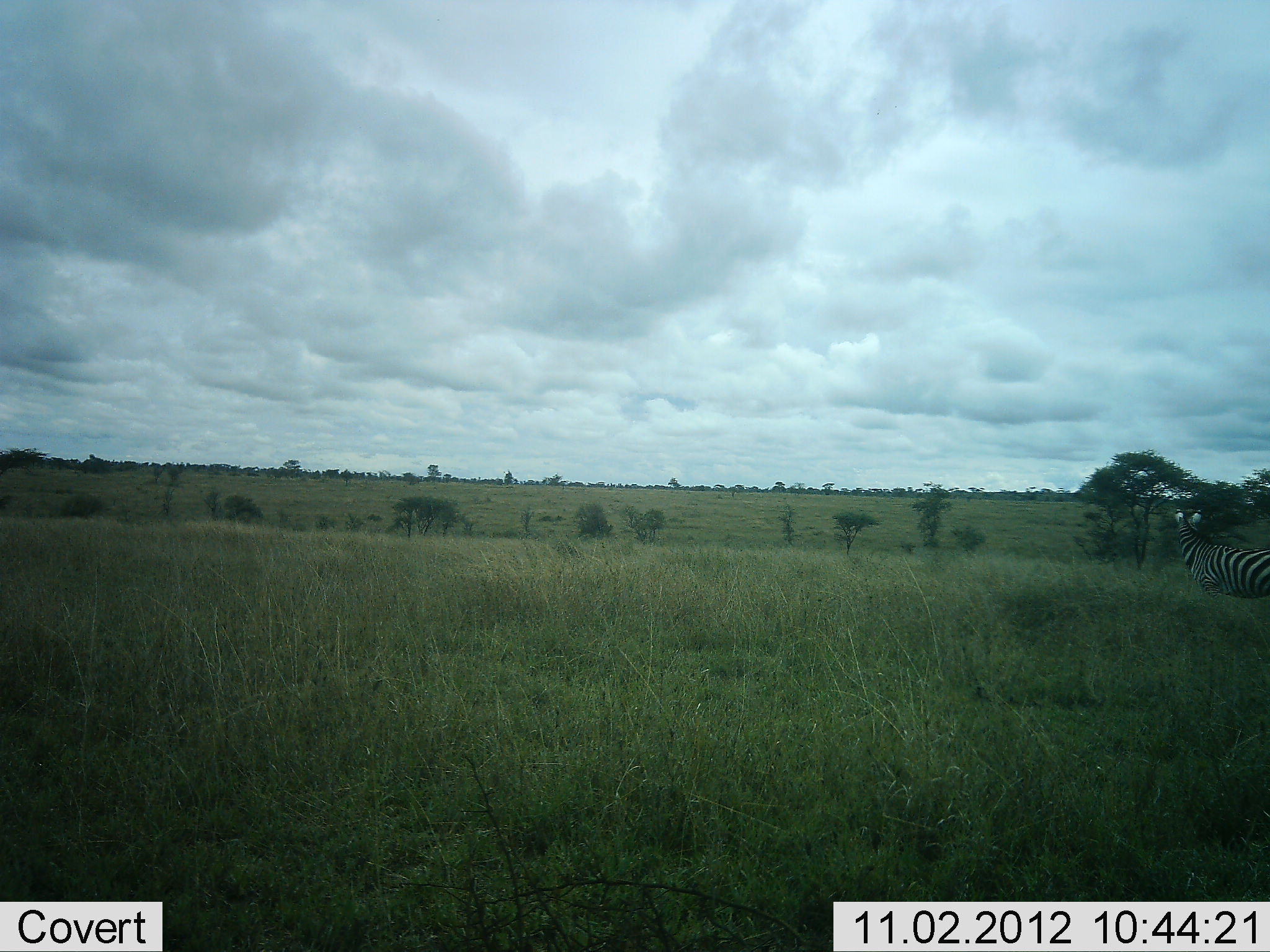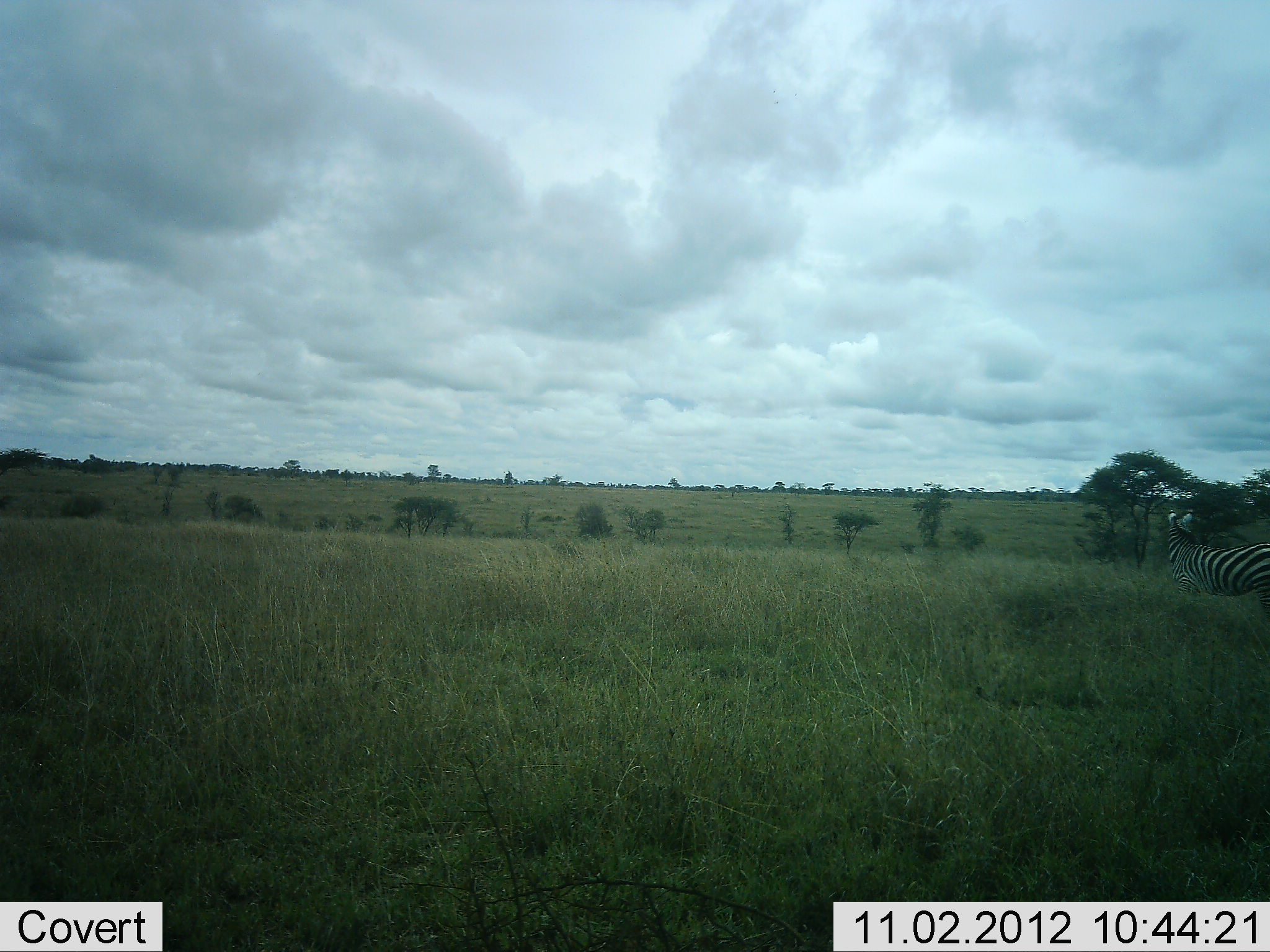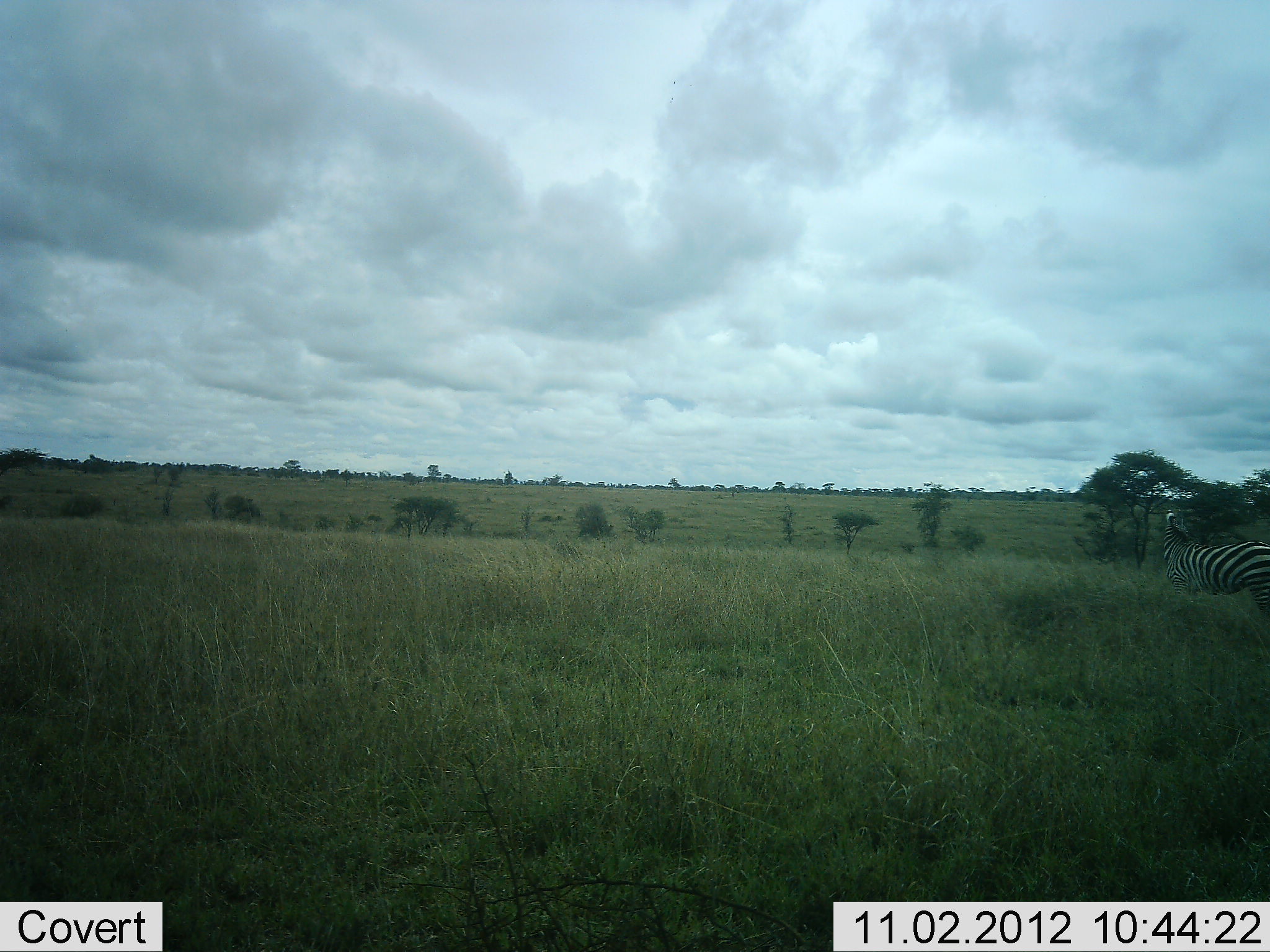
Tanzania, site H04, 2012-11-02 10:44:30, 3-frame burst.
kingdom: Animalia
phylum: Chordata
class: Mammalia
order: Perissodactyla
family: Equidae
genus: Equus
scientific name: Equus quagga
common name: plains zebra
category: zebra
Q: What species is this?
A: Zebra (plains zebra) (Equus quagga).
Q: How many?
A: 1.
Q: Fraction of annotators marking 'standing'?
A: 50%.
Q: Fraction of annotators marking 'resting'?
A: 0%.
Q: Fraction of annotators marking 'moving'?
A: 50%.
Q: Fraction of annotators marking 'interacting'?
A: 0%.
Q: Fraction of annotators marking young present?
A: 0%.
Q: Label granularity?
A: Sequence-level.